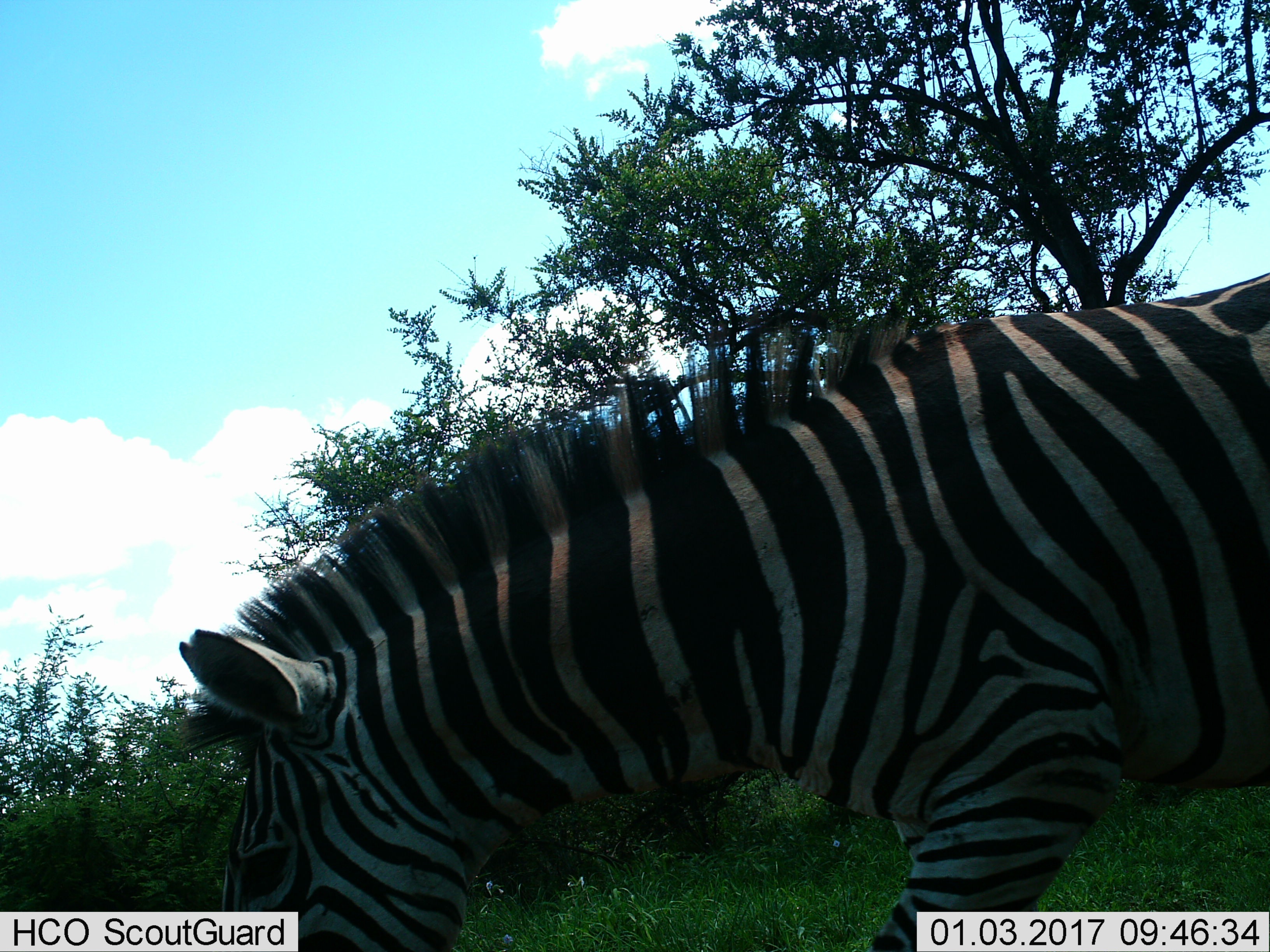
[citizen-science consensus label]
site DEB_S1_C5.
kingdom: Animalia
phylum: Chordata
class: Mammalia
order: Perissodactyla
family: Equidae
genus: Equus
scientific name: Equus quagga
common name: plains zebra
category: zebraplains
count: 1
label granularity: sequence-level